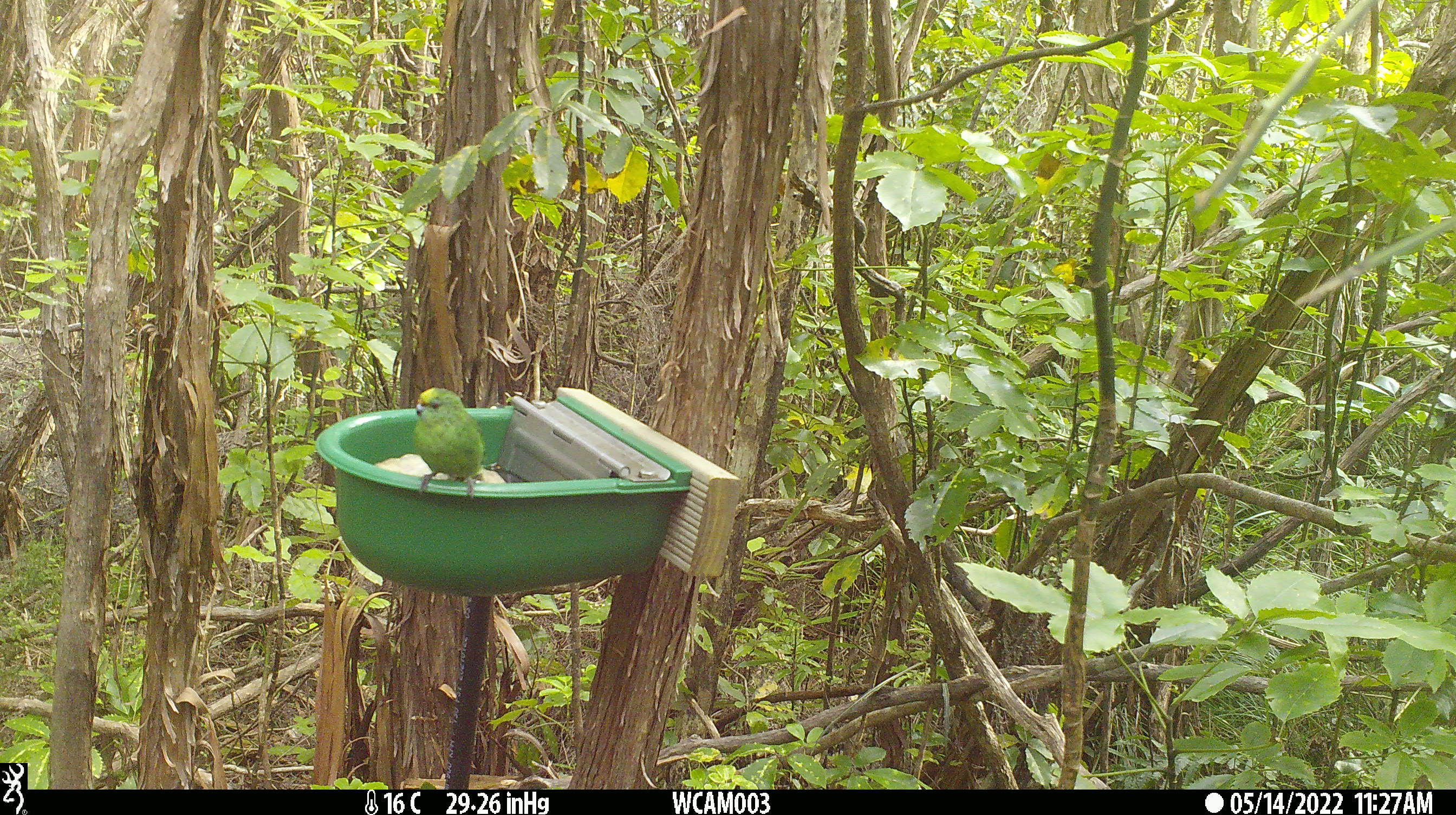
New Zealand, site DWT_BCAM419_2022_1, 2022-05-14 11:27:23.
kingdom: Animalia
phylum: Chordata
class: Aves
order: Psittaciformes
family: Psittaculidae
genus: Cyanoramphus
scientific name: Cyanoramphus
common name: parakeet